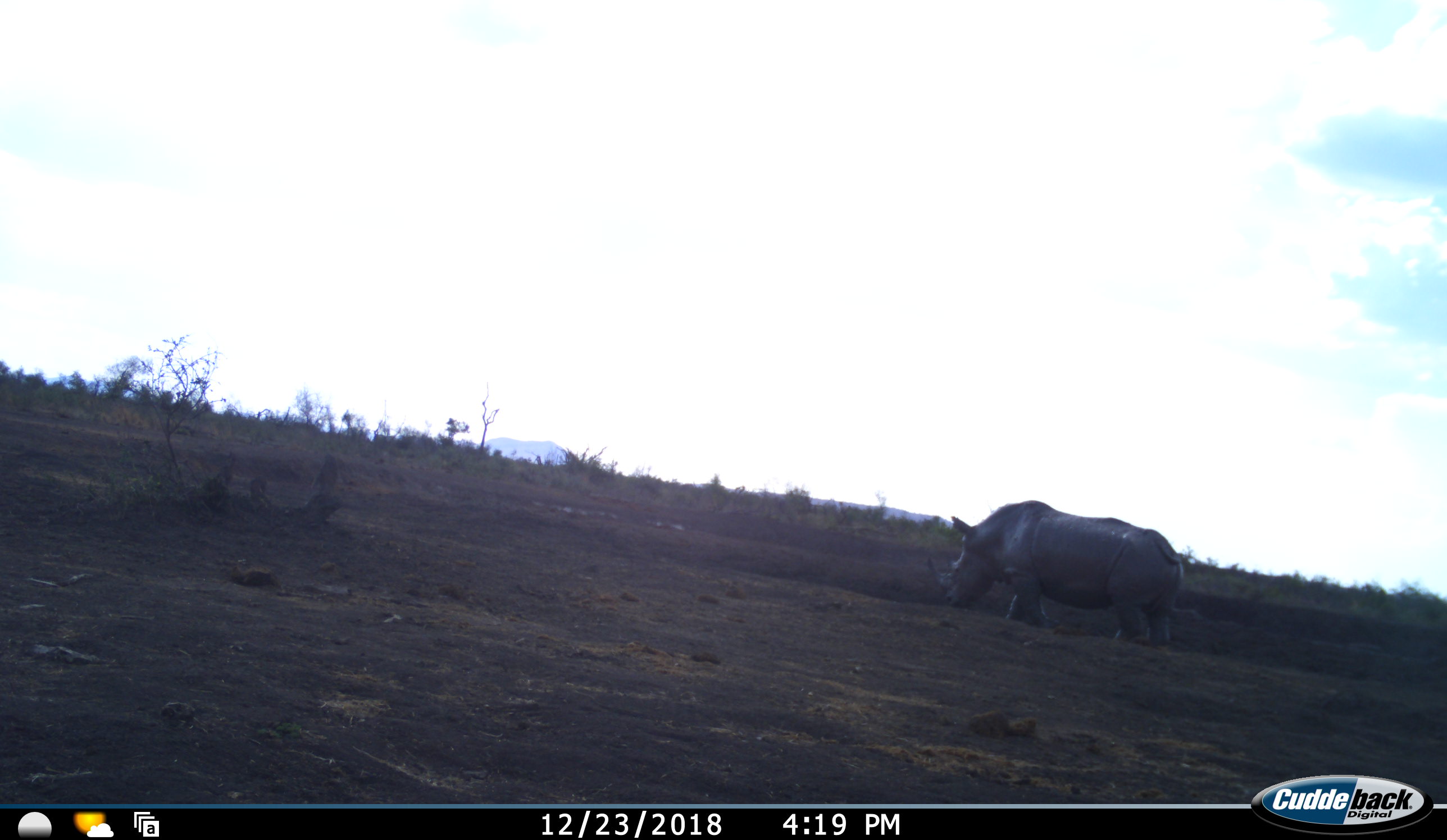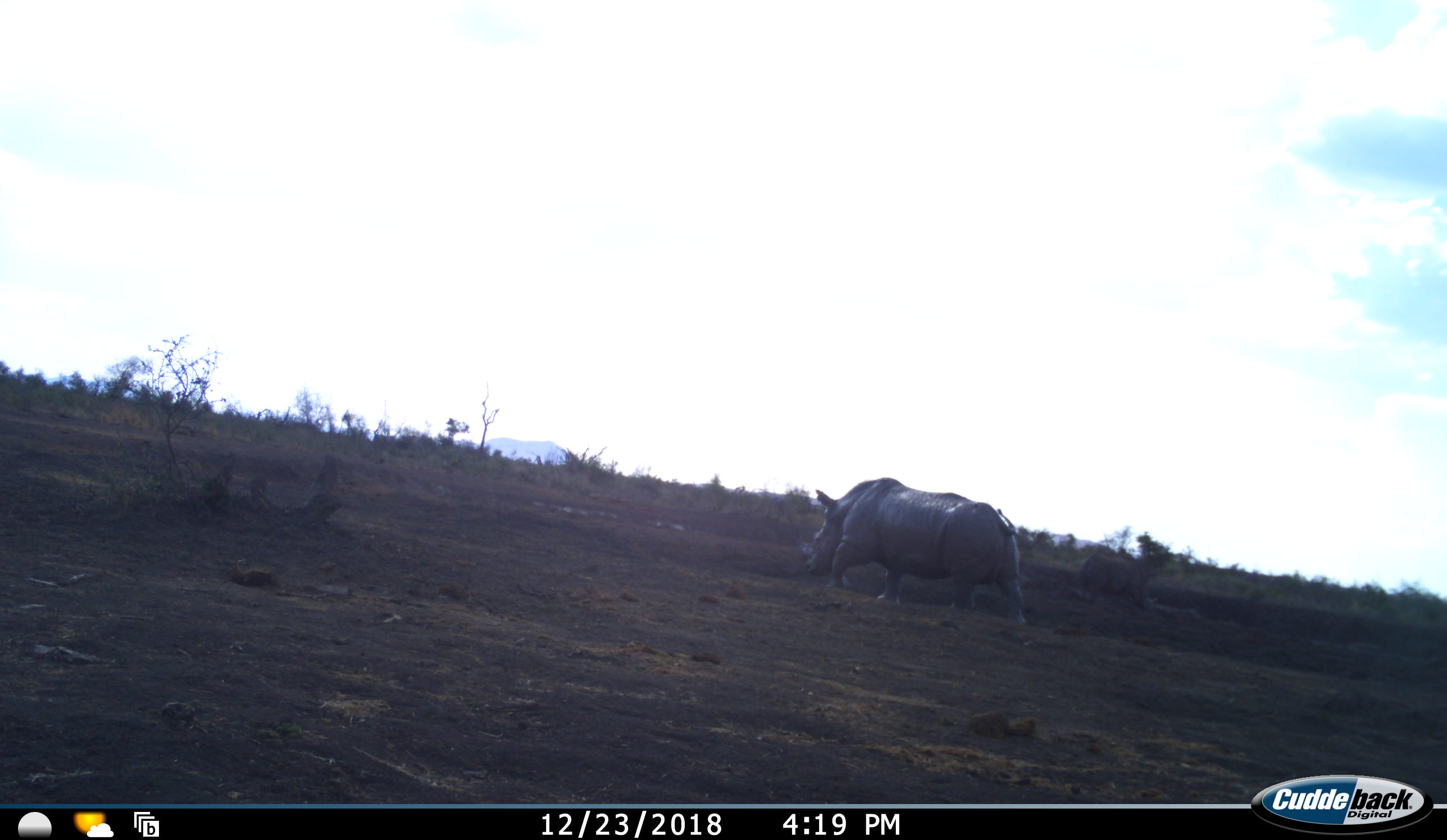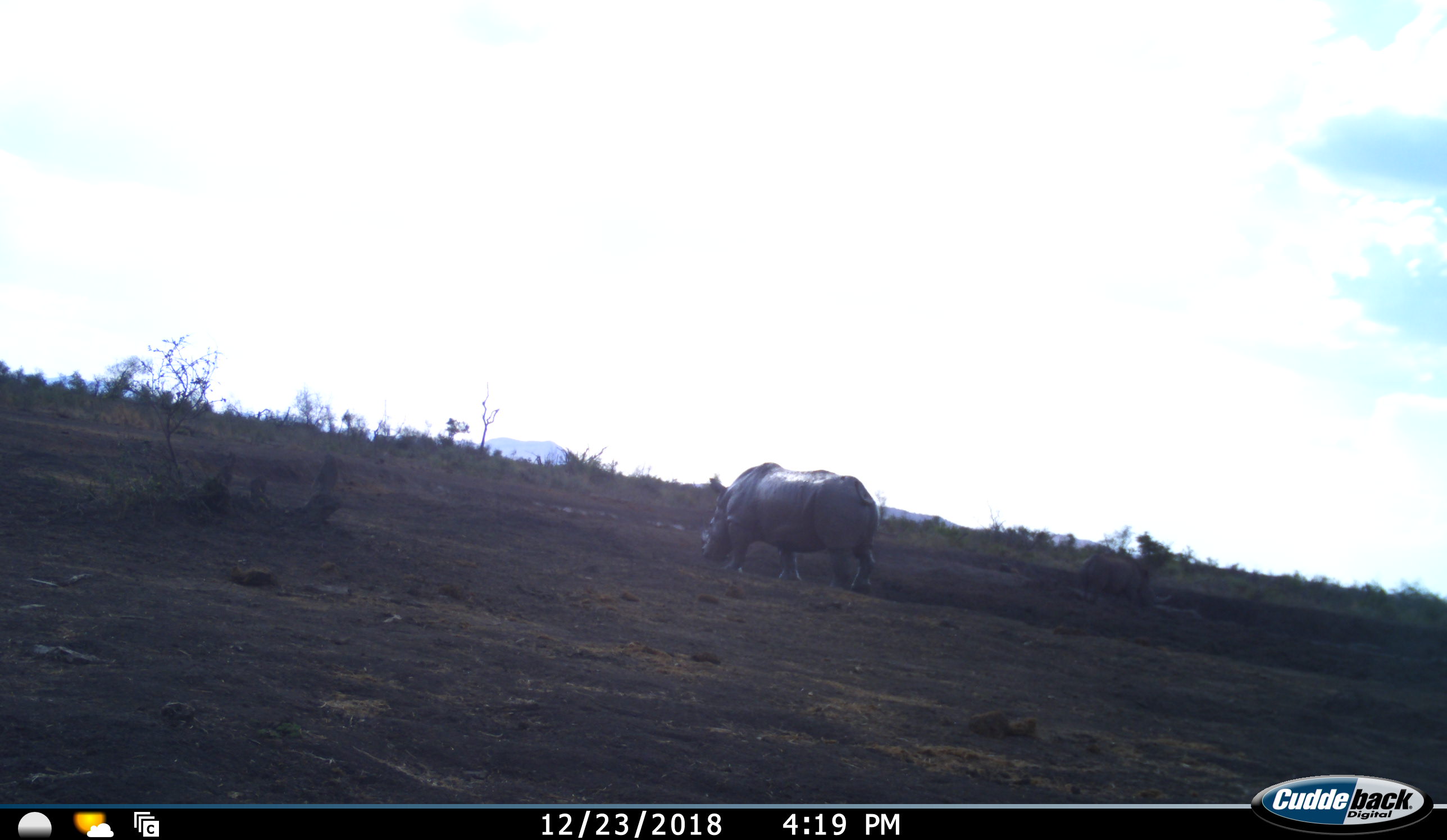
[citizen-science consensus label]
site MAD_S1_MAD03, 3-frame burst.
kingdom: Animalia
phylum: Chordata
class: Mammalia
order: Perissodactyla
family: Rhinocerotidae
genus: Ceratotherium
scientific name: Ceratotherium simum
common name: white rhinoceros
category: rhinoceroswhite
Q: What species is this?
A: Rhinoceroswhite (white rhinoceros) (Ceratotherium simum).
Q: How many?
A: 2.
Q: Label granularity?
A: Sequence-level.